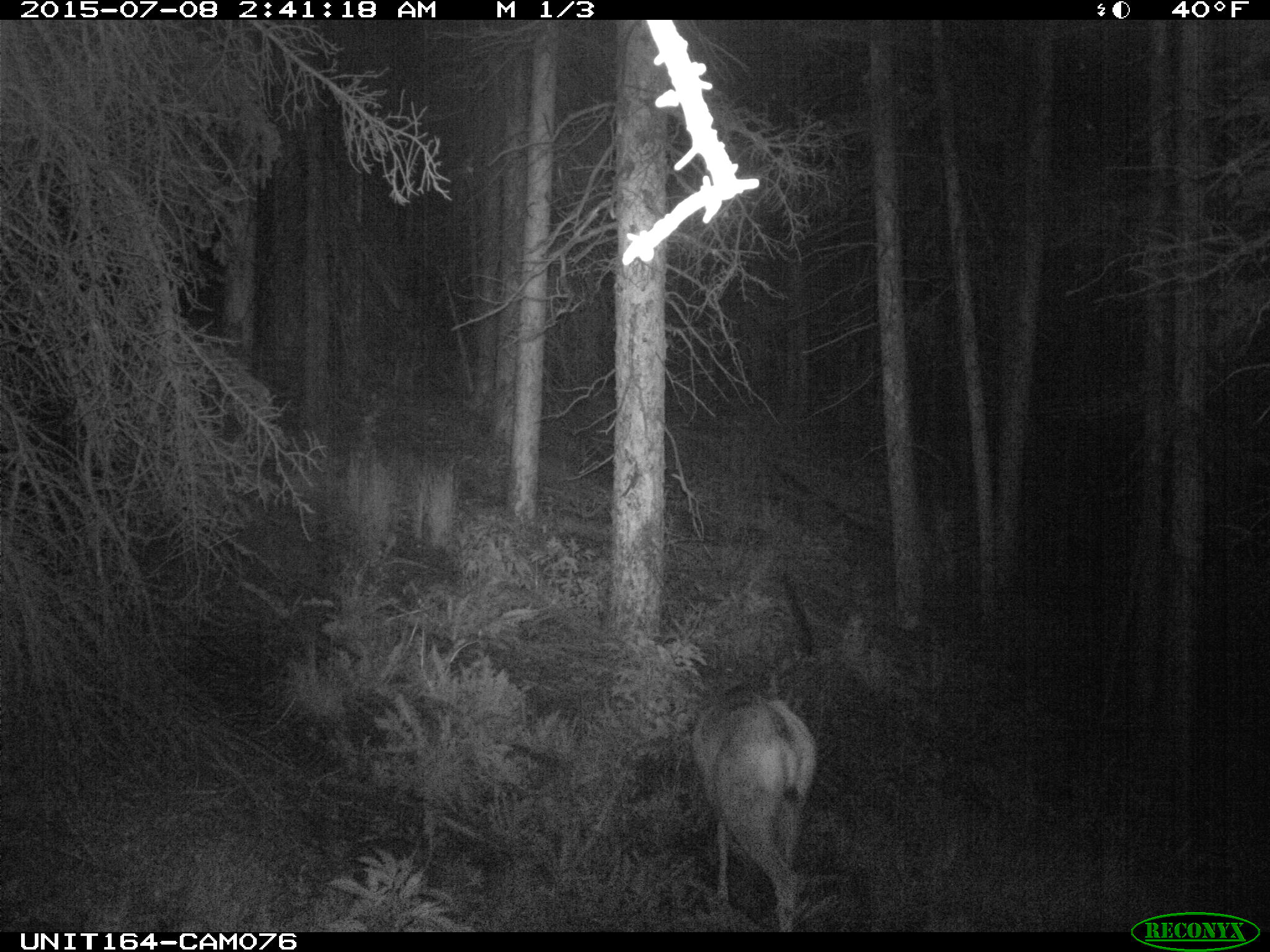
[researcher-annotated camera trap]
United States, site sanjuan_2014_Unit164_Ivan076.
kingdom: Animalia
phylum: Chordata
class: Mammalia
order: Artiodactyla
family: Cervidae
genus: Odocoileus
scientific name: Odocoileus hemionus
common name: mule deer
Odocoileus hemionus (mule deer).